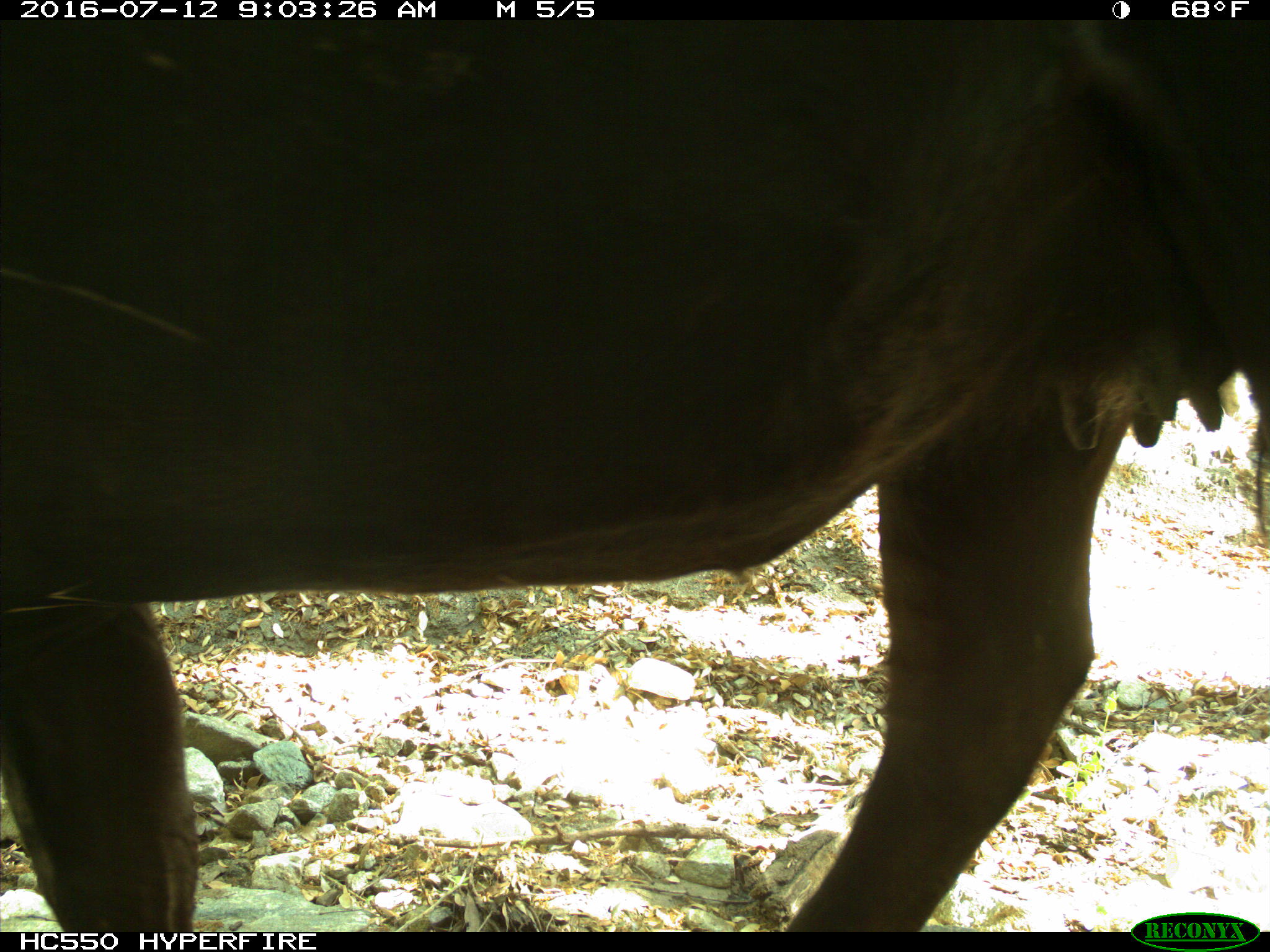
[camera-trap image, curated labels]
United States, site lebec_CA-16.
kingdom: Animalia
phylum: Chordata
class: Mammalia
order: Artiodactyla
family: Bovidae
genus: Bos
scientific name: Bos taurus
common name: domestic cow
Bos taurus (domestic cow).